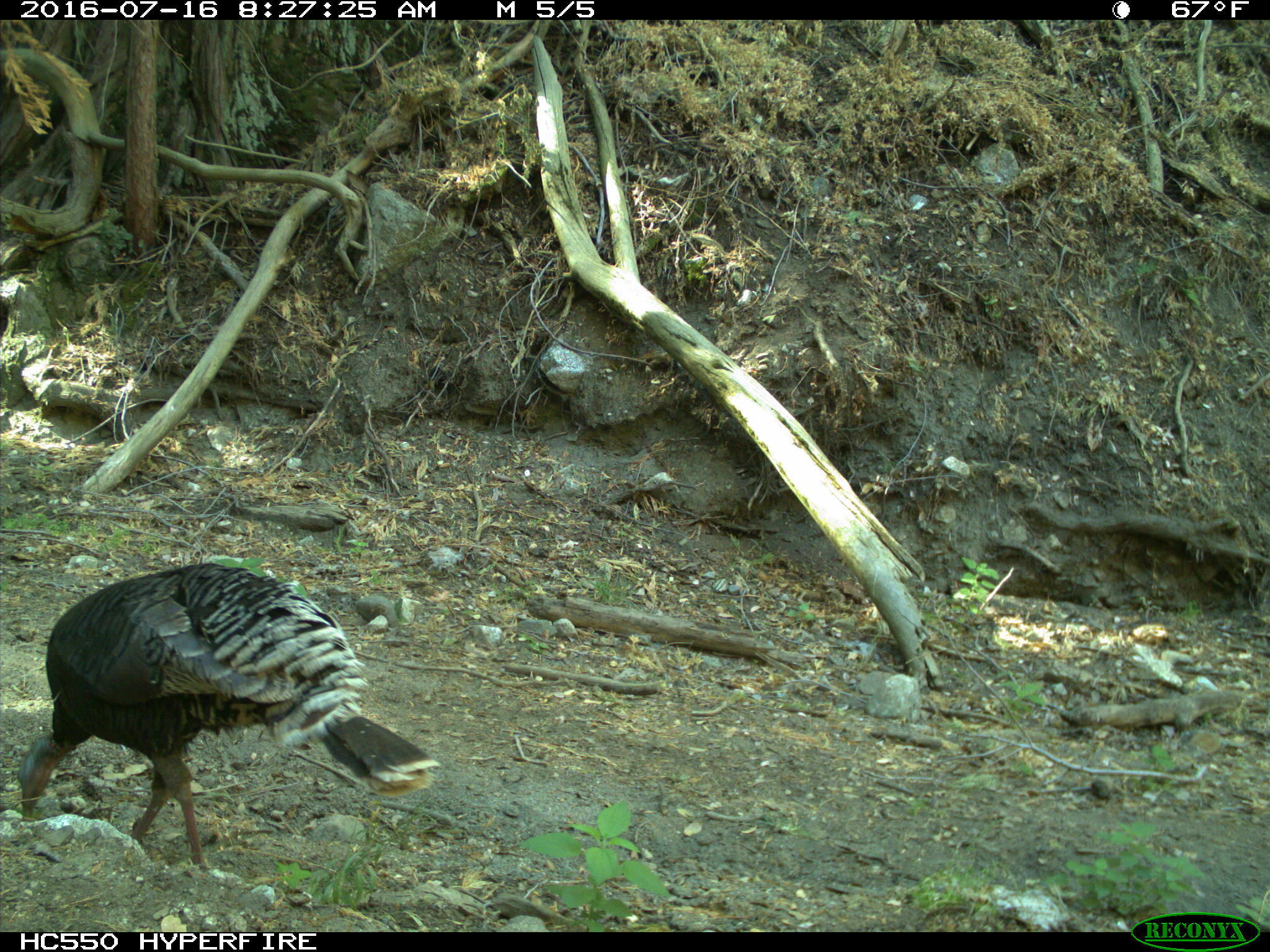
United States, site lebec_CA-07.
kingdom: Animalia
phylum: Chordata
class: Aves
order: Galliformes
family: Phasianidae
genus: Meleagris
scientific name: Meleagris gallopavo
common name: wild turkey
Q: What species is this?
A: Meleagris gallopavo (wild turkey).